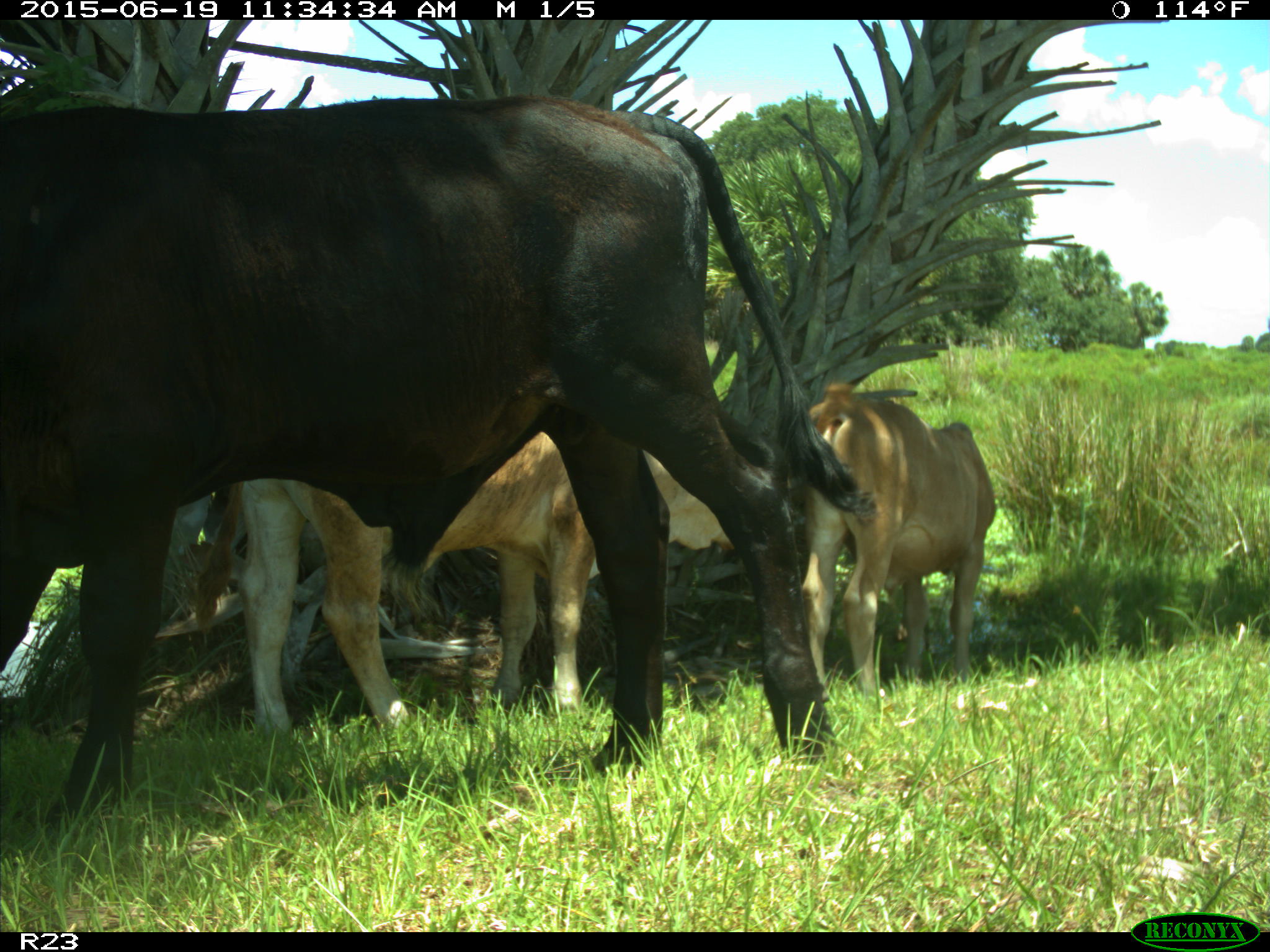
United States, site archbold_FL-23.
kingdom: Animalia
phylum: Chordata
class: Mammalia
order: Artiodactyla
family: Bovidae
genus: Bos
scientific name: Bos taurus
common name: domestic cow